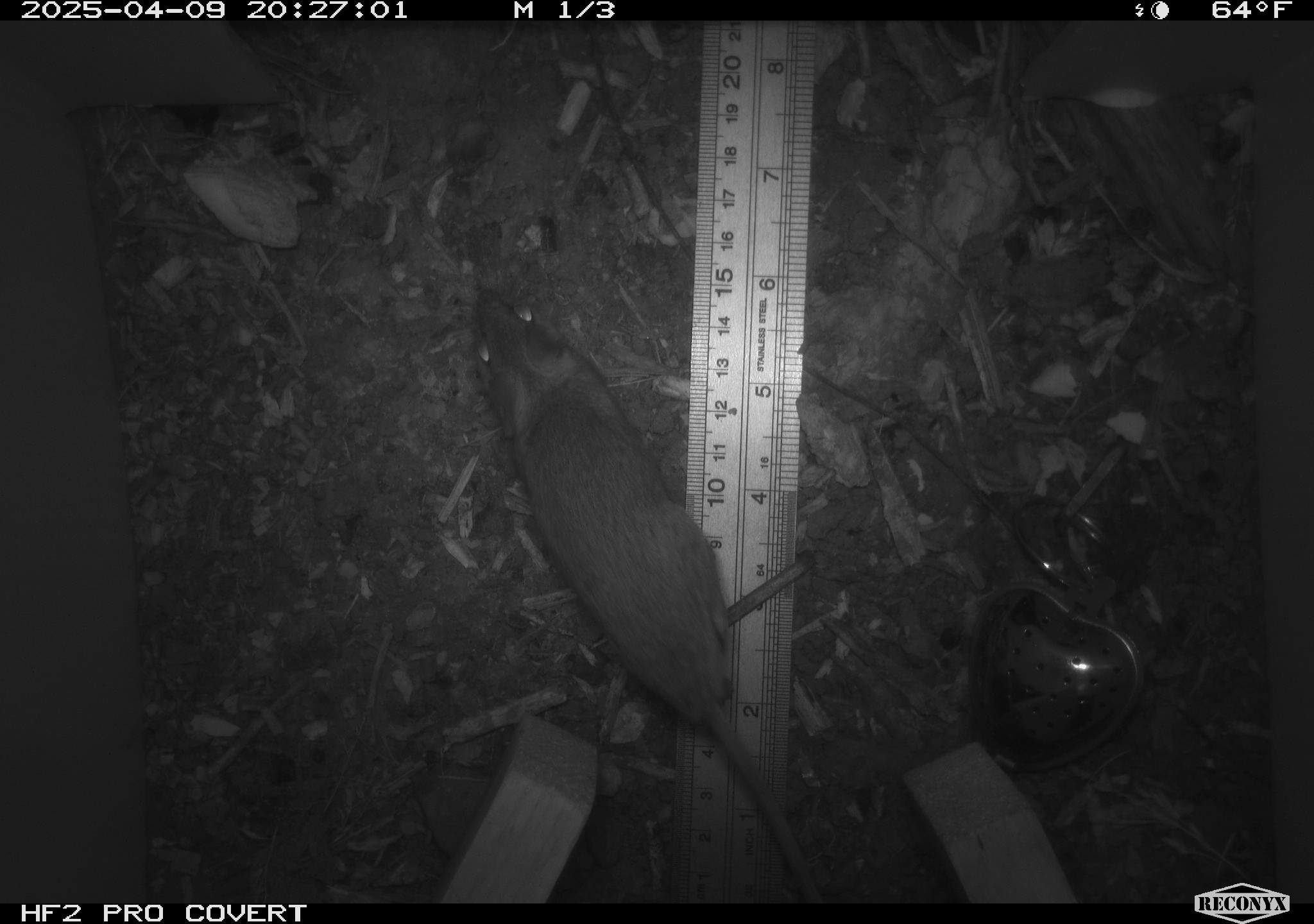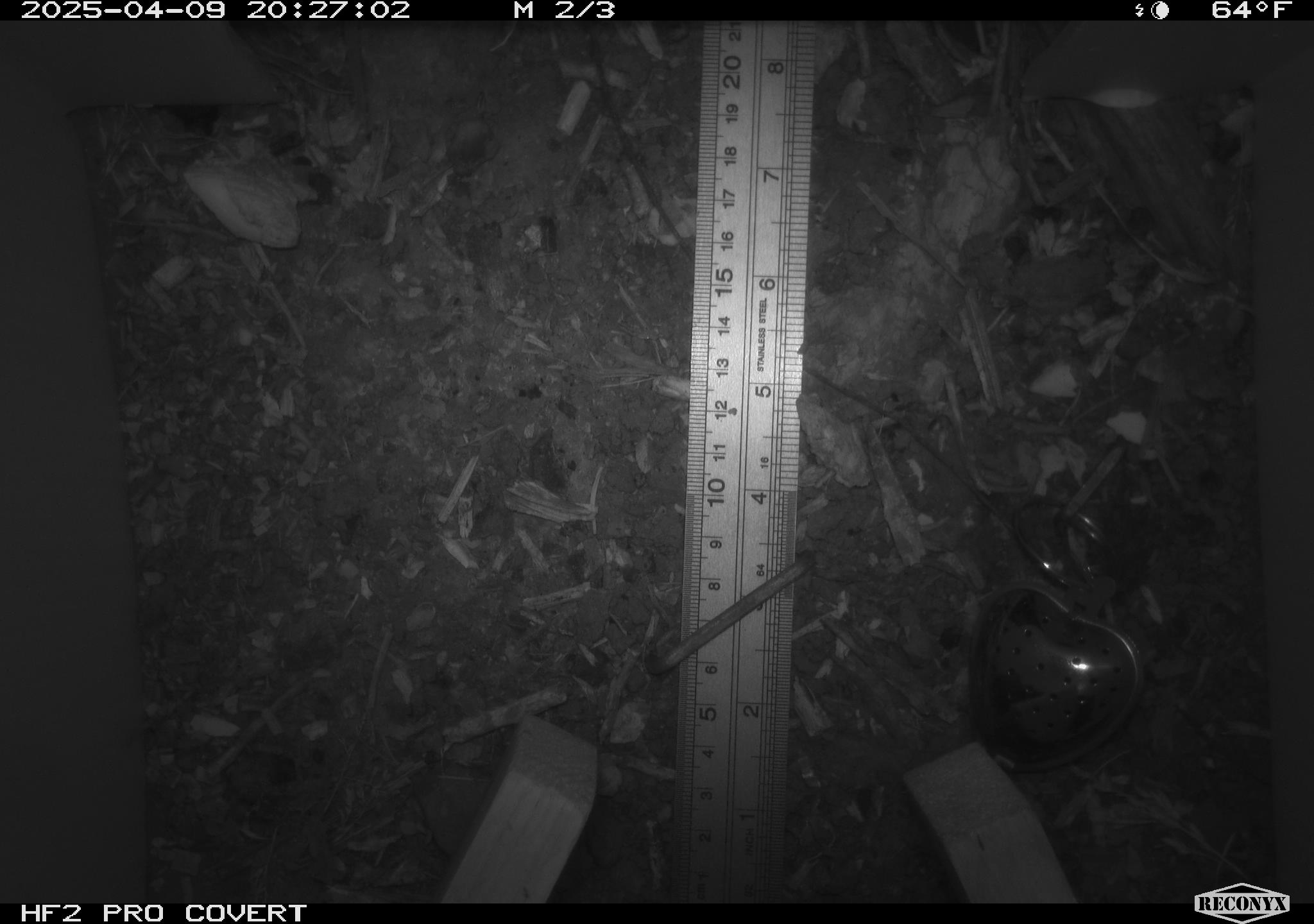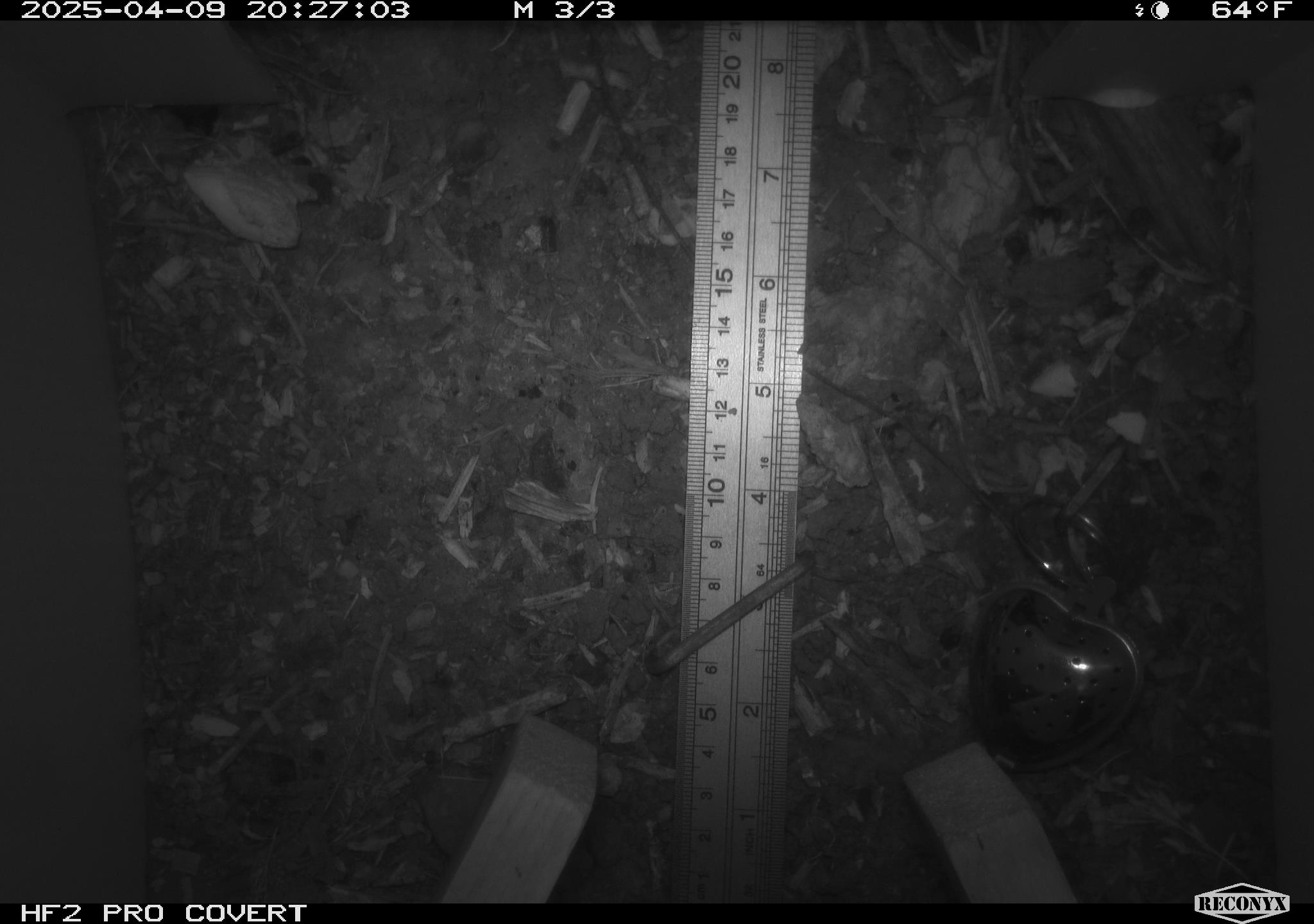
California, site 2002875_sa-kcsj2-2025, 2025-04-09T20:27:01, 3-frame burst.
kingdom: Animalia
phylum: Chordata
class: Mammalia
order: Rodentia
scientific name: Rodentia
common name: rodent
Rodent (Rodentia).